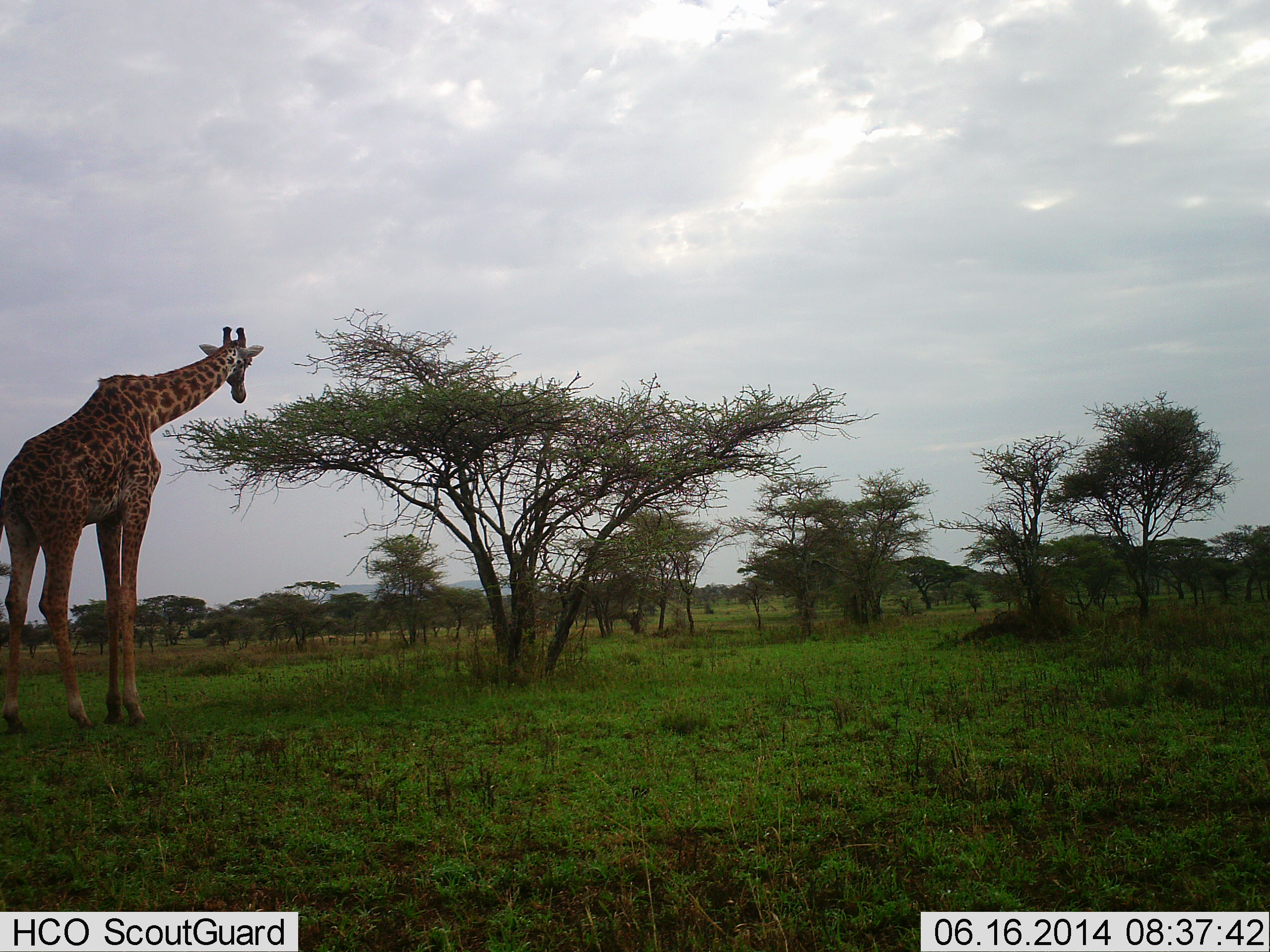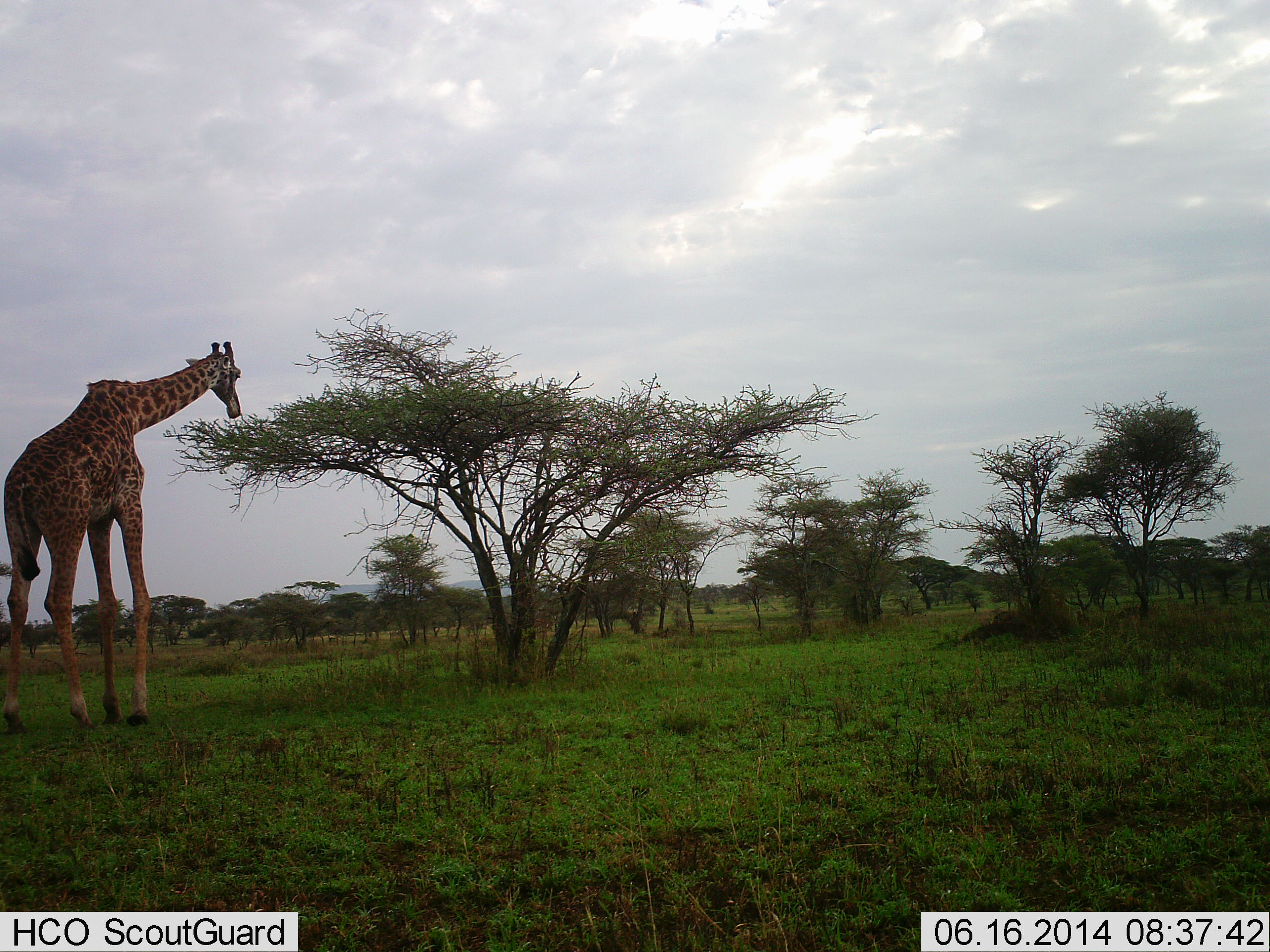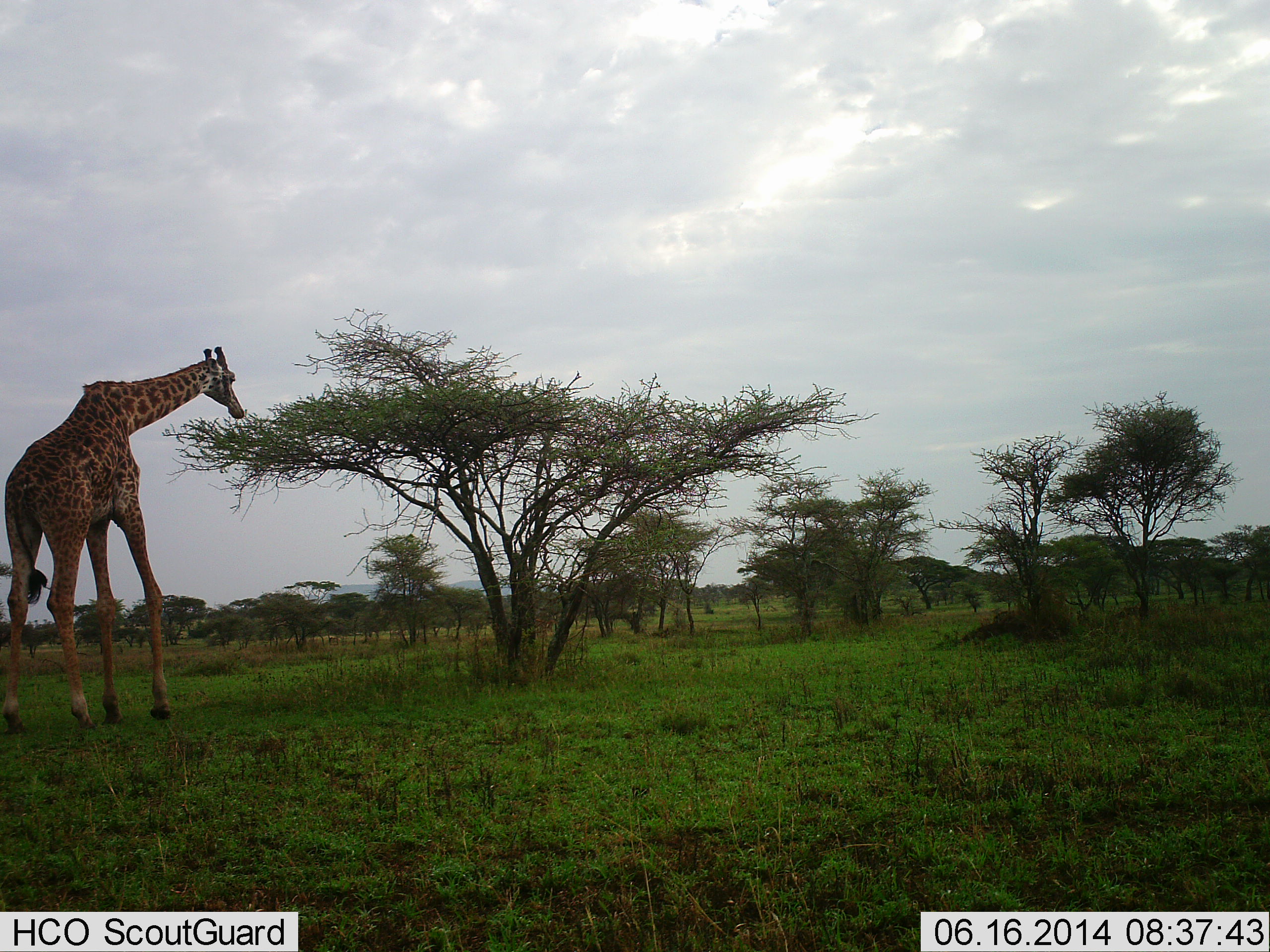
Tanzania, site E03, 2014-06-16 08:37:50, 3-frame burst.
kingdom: Animalia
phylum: Chordata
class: Mammalia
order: Artiodactyla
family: Giraffidae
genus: Giraffa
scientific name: Giraffa camelopardalis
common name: giraffe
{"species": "giraffe (Giraffa camelopardalis)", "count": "1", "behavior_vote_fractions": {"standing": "30%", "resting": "0%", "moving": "20%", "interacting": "0%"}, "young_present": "0%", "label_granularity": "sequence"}